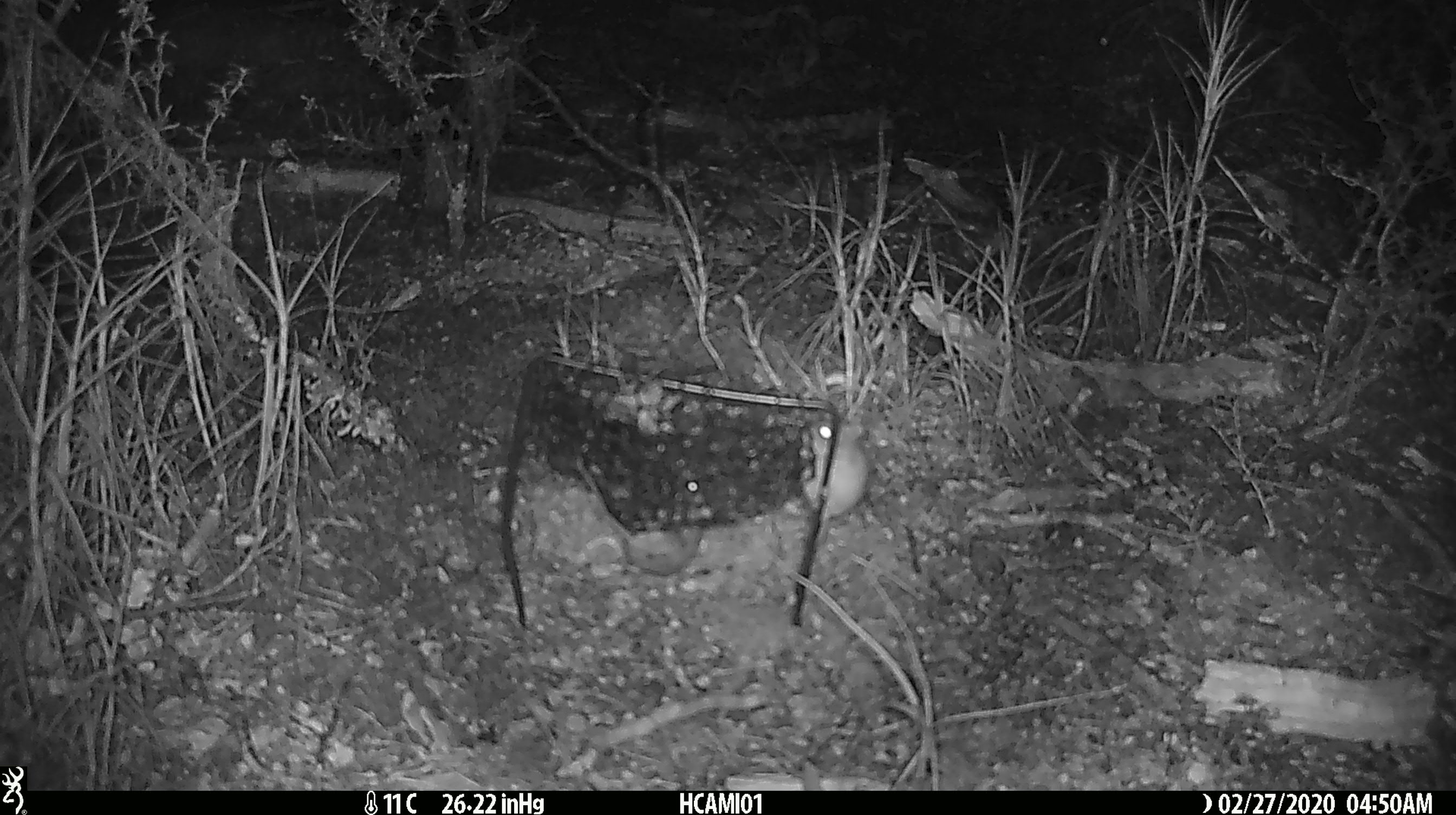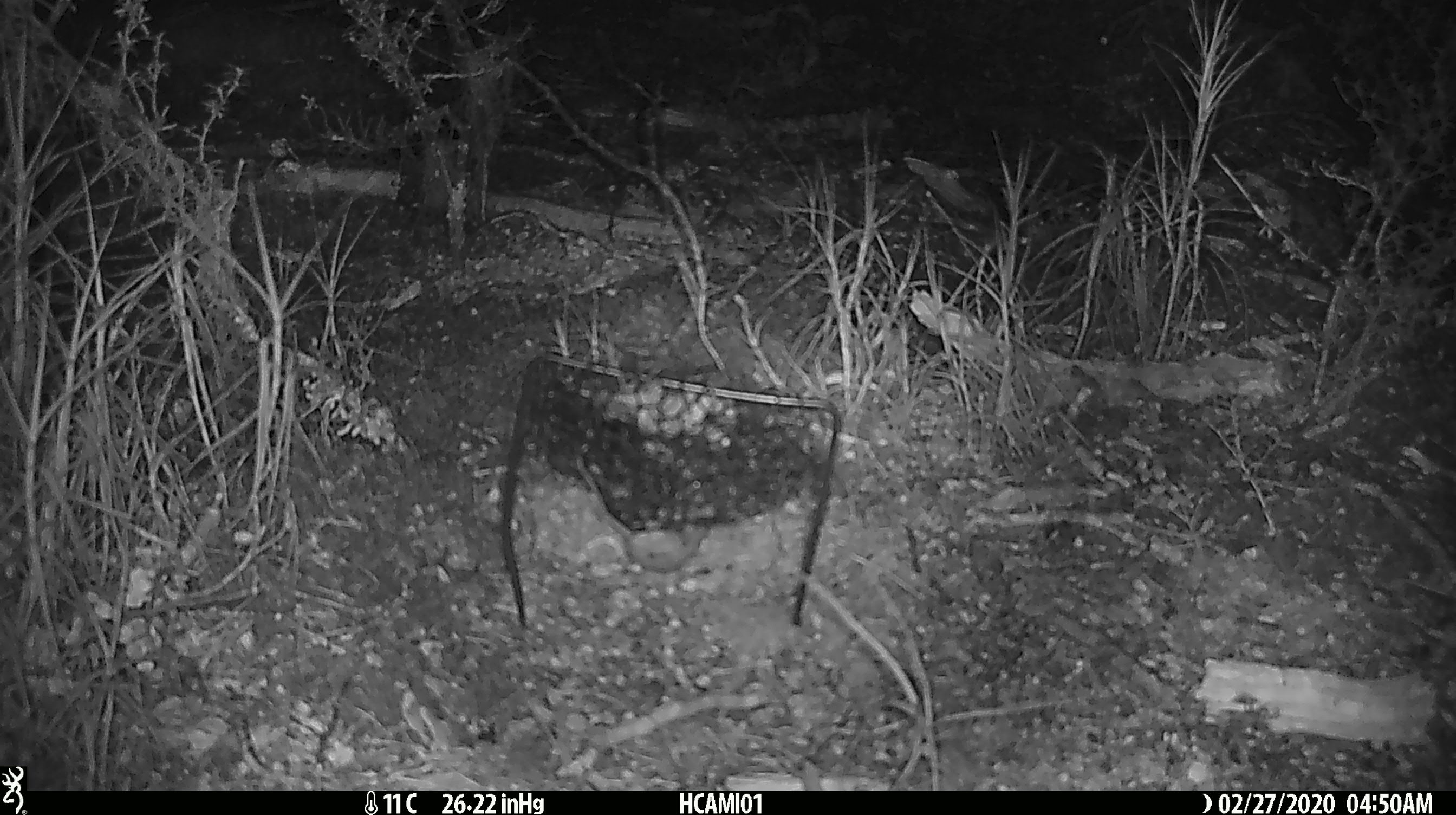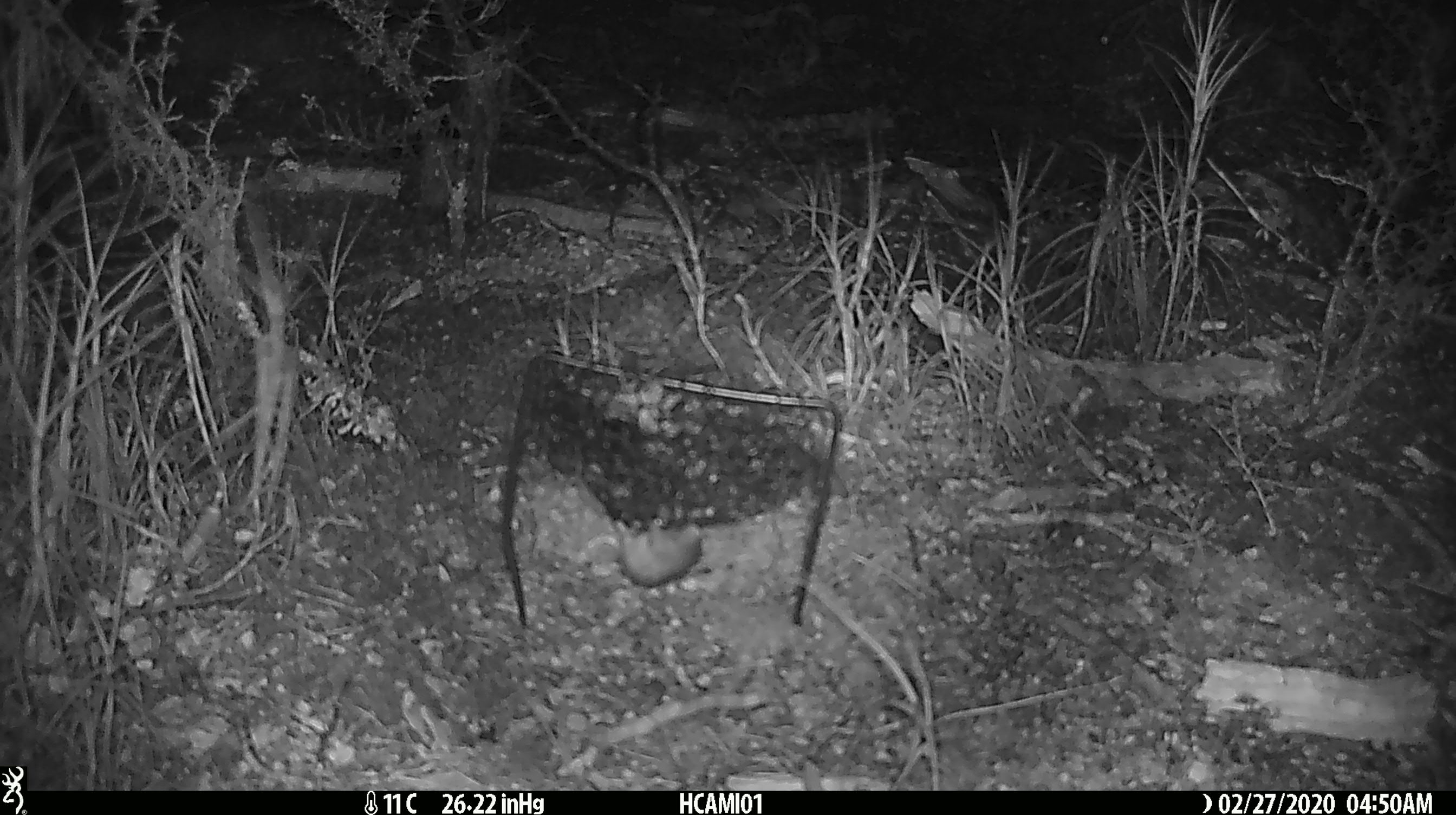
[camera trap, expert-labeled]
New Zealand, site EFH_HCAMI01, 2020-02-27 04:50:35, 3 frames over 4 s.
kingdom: Animalia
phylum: Chordata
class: Mammalia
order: Rodentia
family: Muridae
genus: Mus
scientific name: Mus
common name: mouse